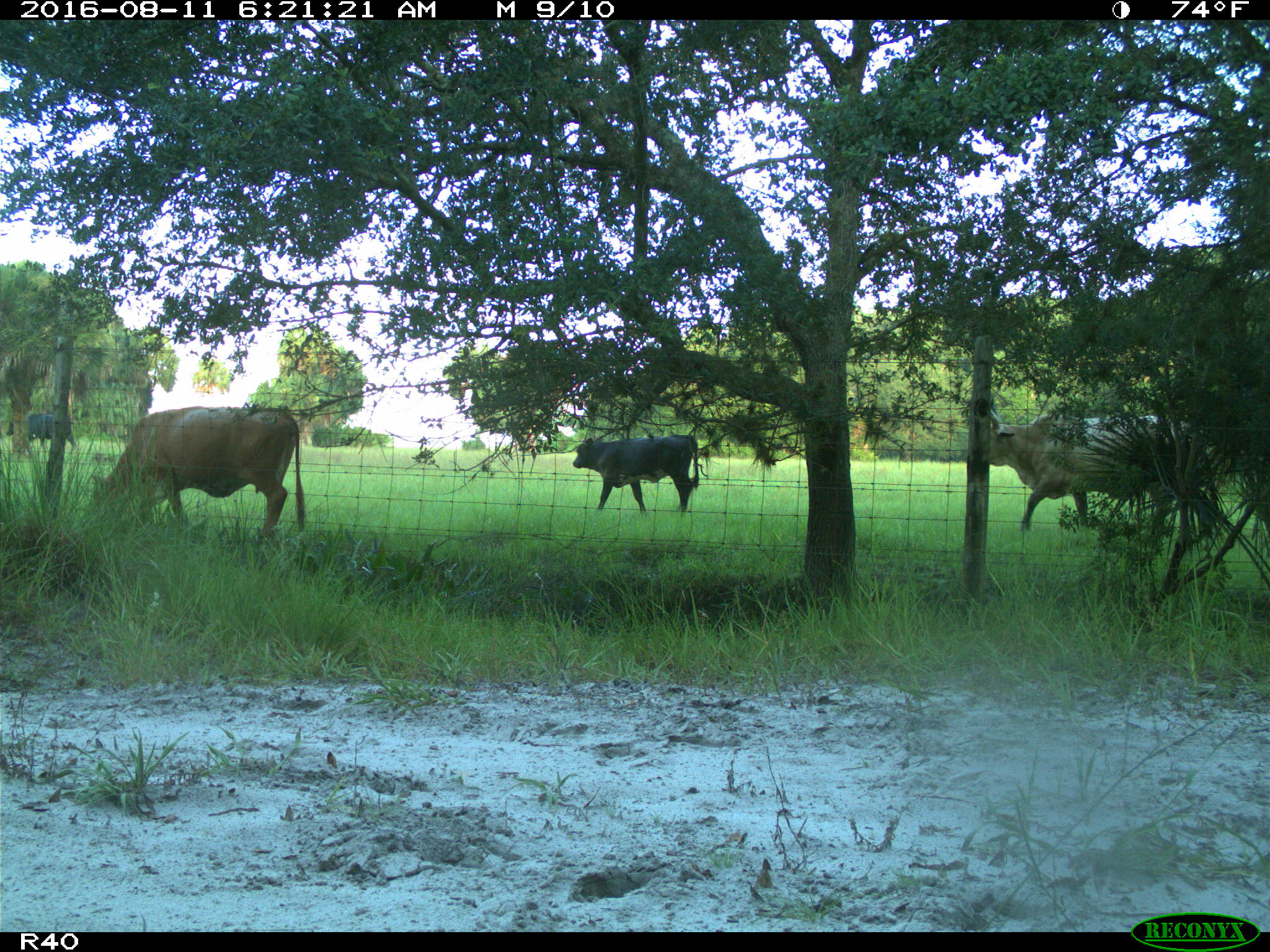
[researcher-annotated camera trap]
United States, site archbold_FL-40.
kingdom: Animalia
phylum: Chordata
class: Mammalia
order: Artiodactyla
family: Bovidae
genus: Bos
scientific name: Bos taurus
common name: domestic cow